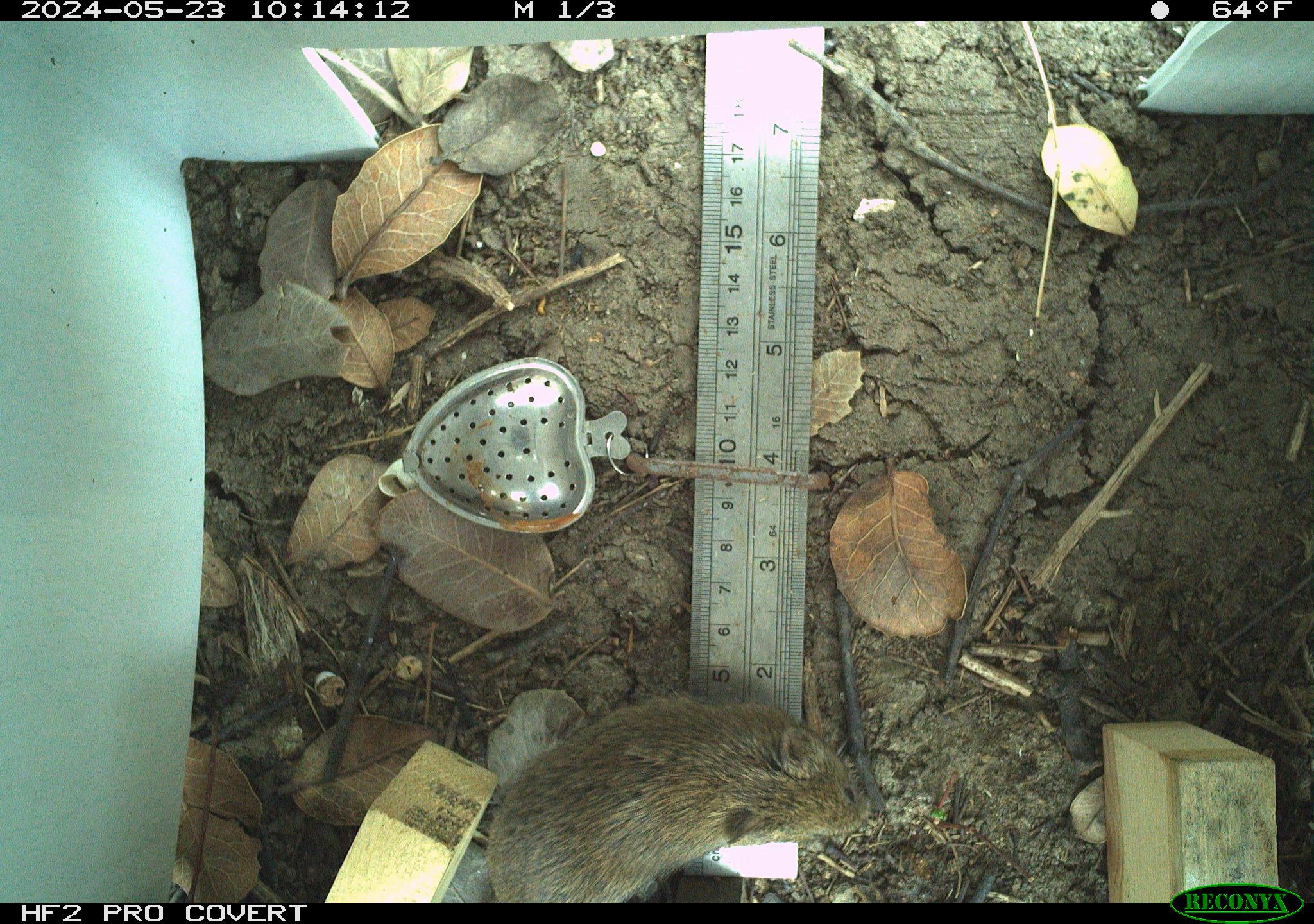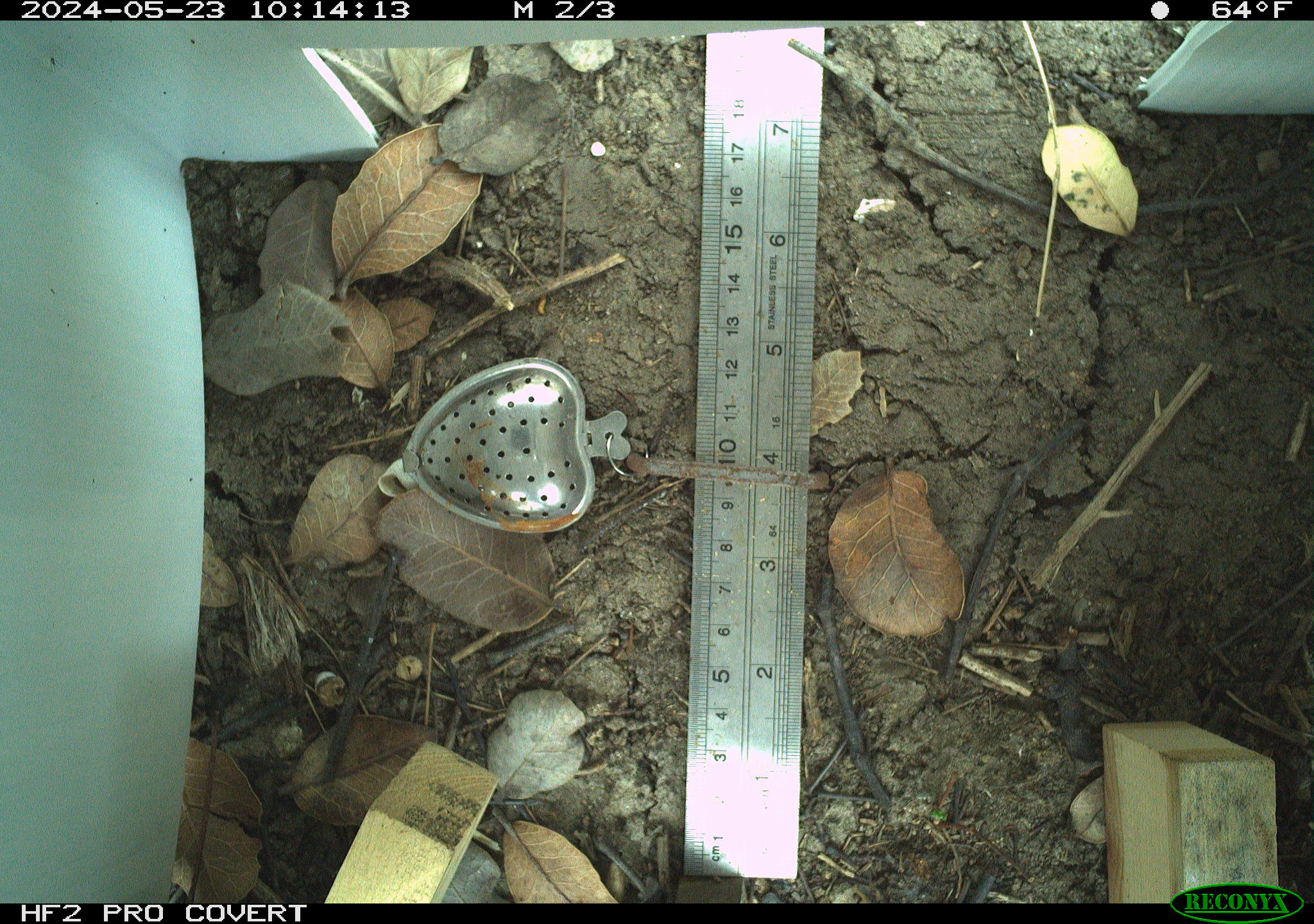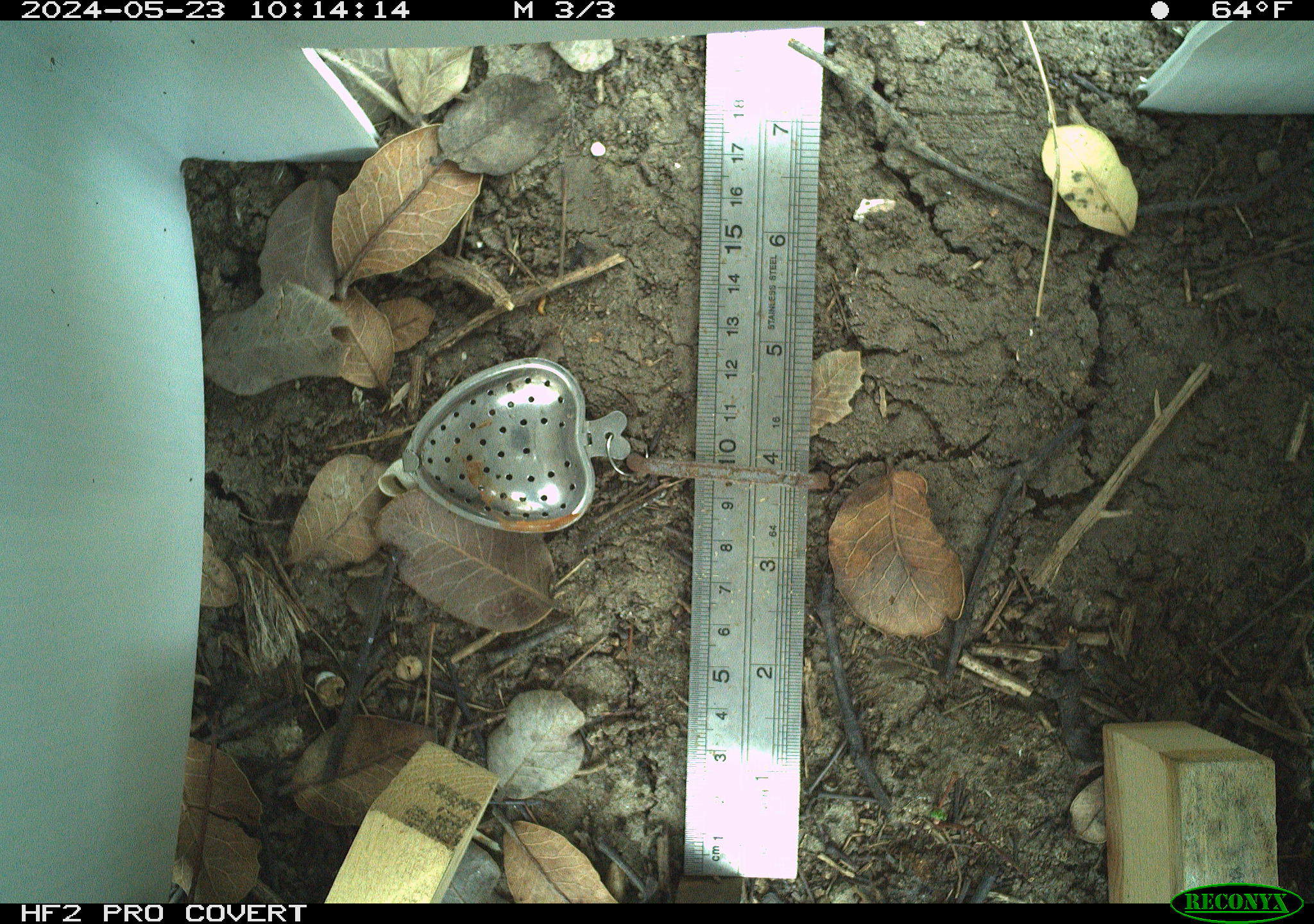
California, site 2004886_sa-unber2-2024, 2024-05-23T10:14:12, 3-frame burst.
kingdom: Animalia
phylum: Chordata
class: Mammalia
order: Rodentia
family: Cricetidae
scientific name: Arvicolinae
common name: voles, lemmings, and muskrats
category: arvicolinae subfamily